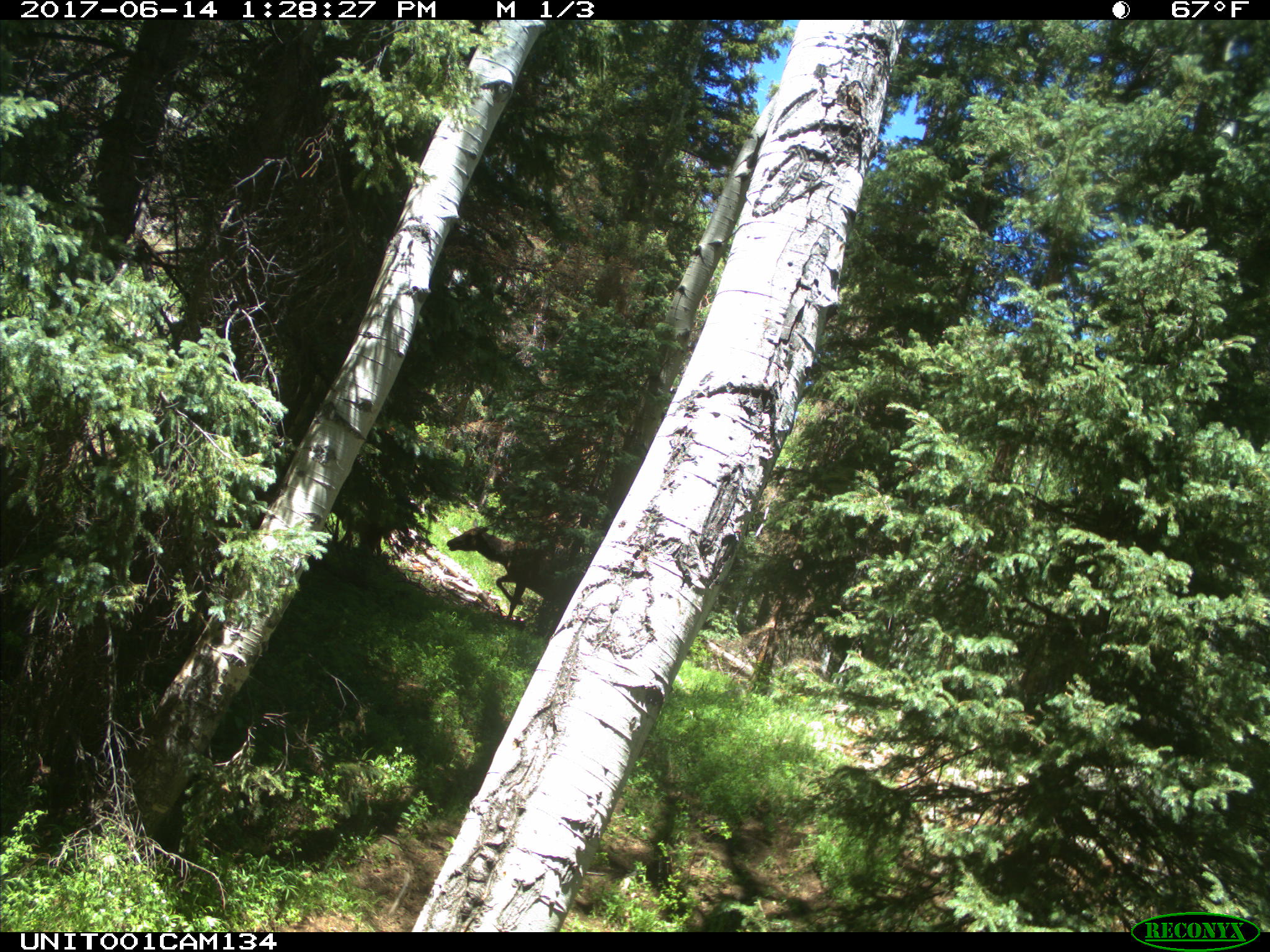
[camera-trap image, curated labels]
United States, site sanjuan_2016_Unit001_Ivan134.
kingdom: Animalia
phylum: Chordata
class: Mammalia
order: Artiodactyla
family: Cervidae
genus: Cervus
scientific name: Cervus elaphus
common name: red deer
Cervus elaphus (red deer).